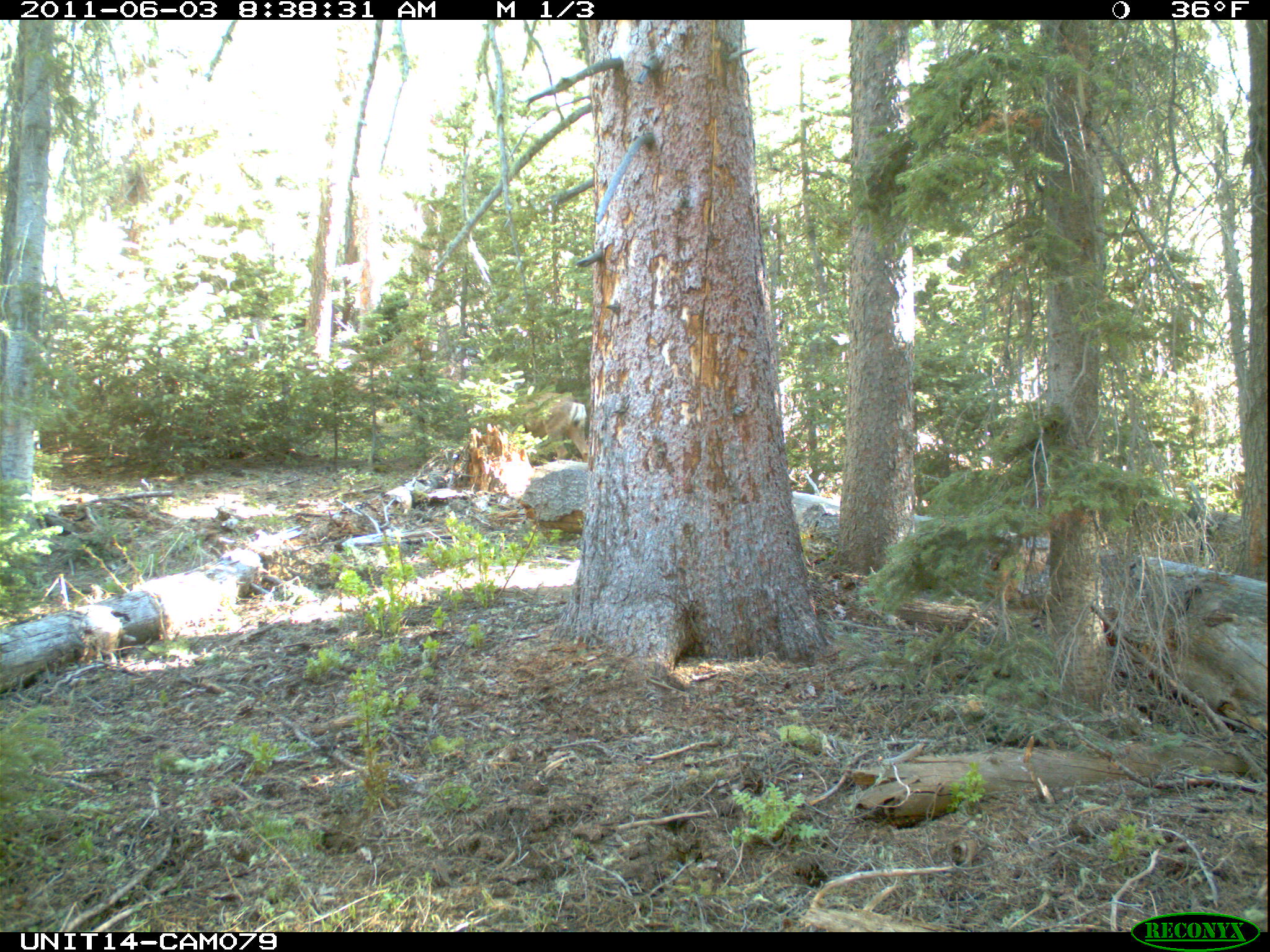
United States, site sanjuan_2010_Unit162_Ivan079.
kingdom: Animalia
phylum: Chordata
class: Mammalia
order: Artiodactyla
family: Cervidae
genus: Odocoileus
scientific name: Odocoileus hemionus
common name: mule deer